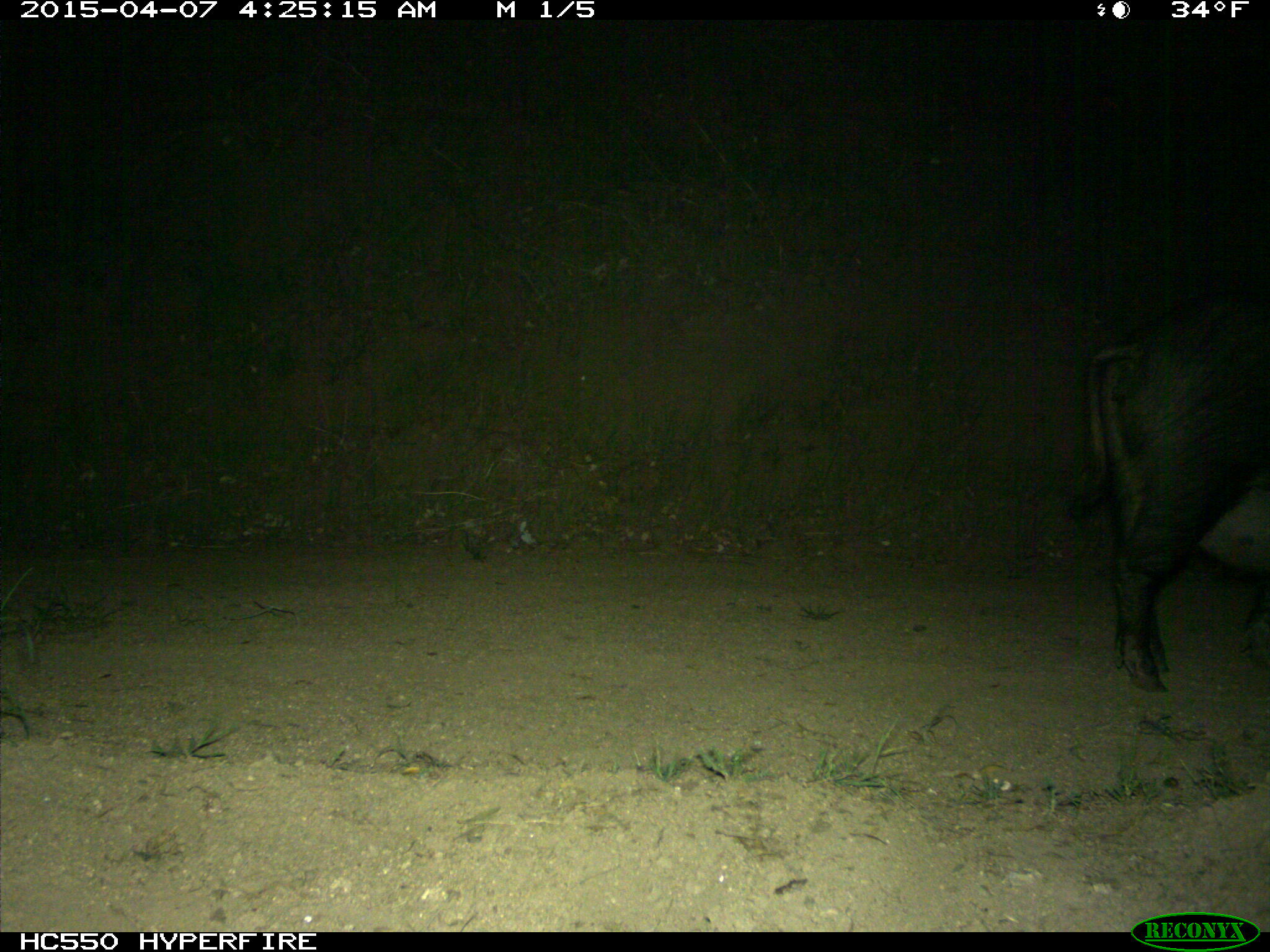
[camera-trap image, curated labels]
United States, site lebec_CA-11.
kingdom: Animalia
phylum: Chordata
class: Mammalia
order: Artiodactyla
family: Suidae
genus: Sus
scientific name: Sus scrofa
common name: wild boar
Sus scrofa (wild boar).